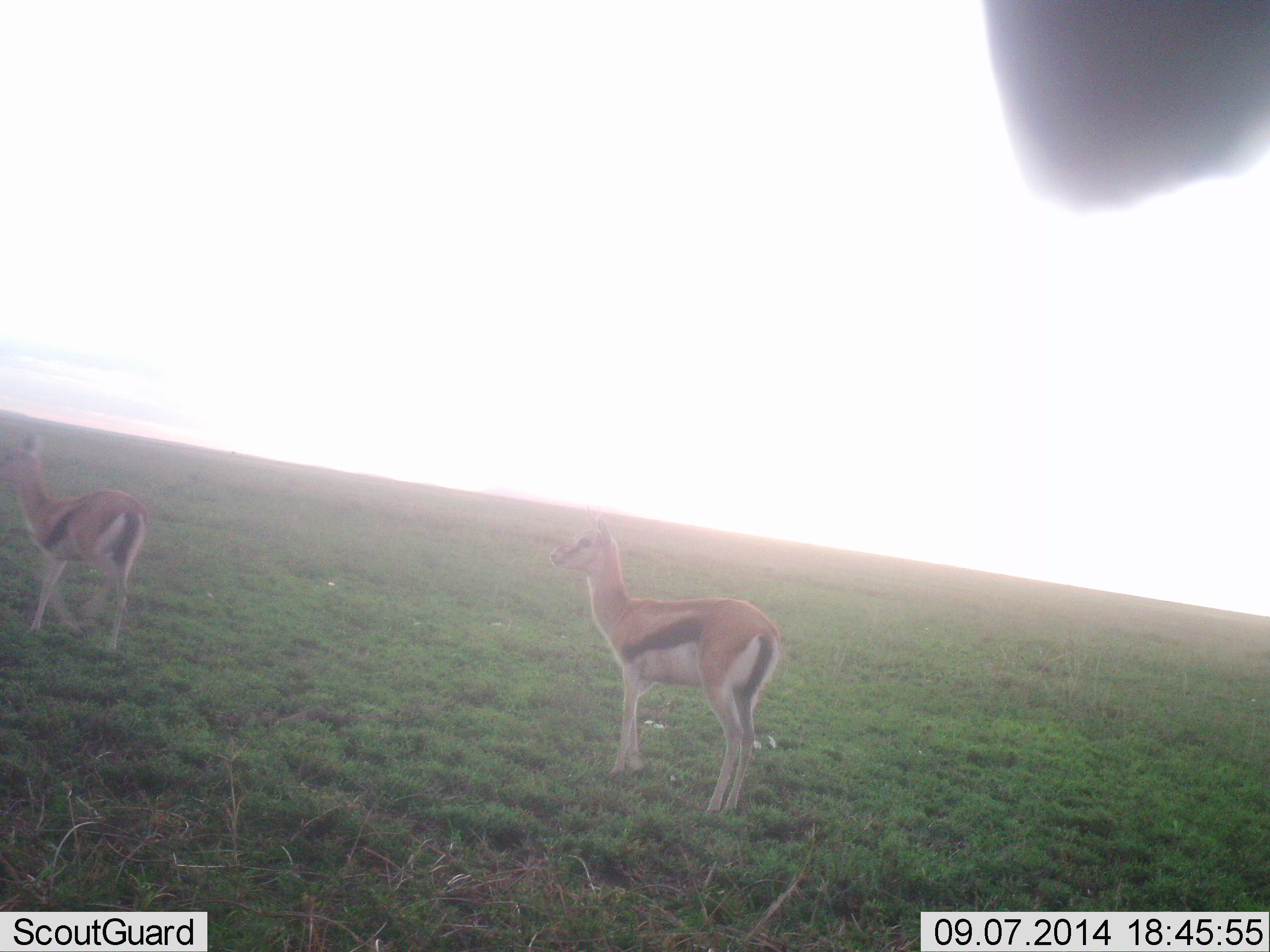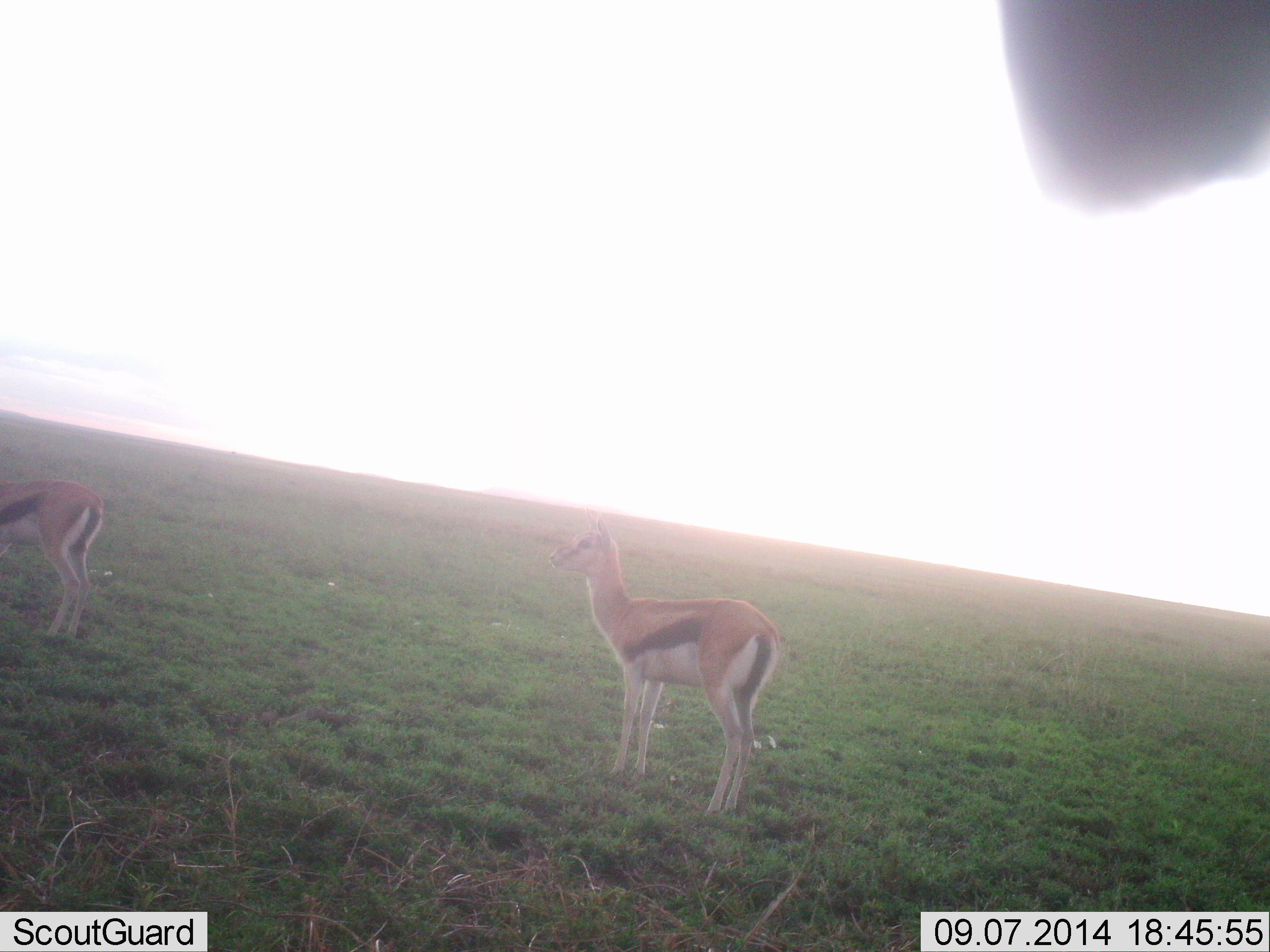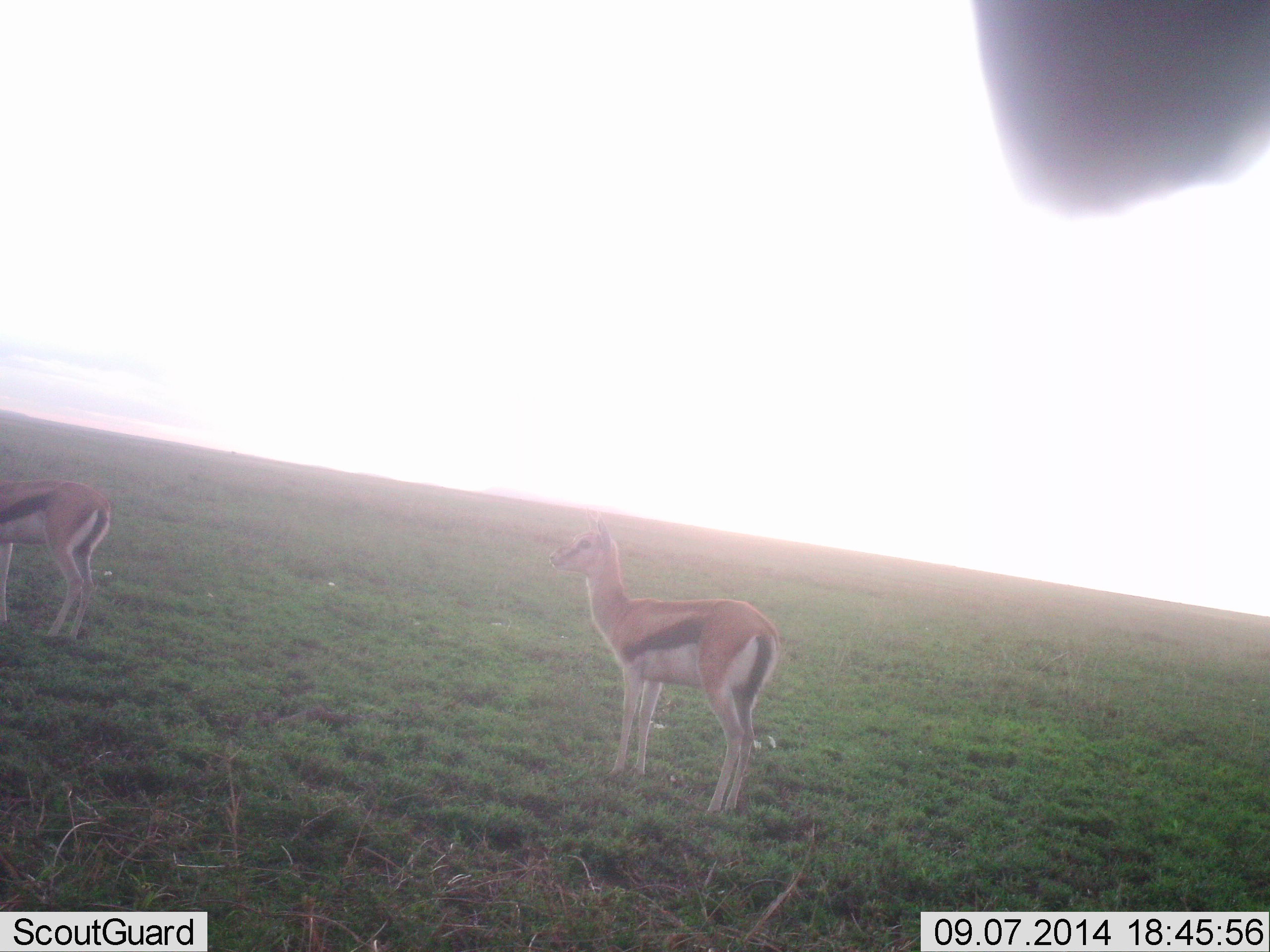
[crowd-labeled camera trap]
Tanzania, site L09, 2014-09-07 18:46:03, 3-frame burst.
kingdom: Animalia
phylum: Chordata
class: Mammalia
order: Artiodactyla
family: Bovidae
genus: Eudorcas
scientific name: Eudorcas thomsonii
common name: thomson's gazelle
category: gazellethomsons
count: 2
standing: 91%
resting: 9%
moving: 18%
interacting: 0%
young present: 0%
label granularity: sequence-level